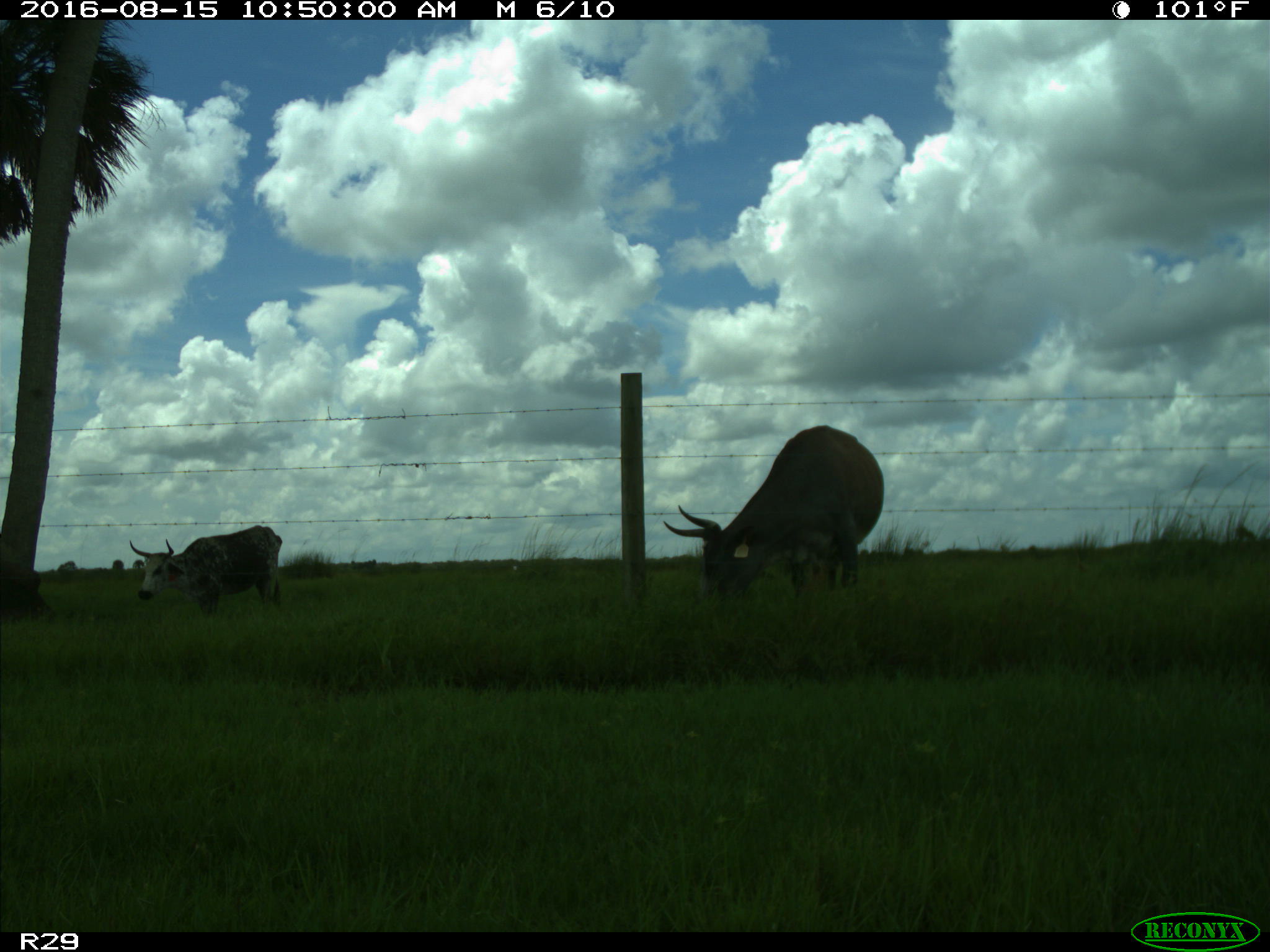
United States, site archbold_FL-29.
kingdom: Animalia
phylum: Chordata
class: Mammalia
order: Artiodactyla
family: Bovidae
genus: Bos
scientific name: Bos taurus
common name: domestic cow